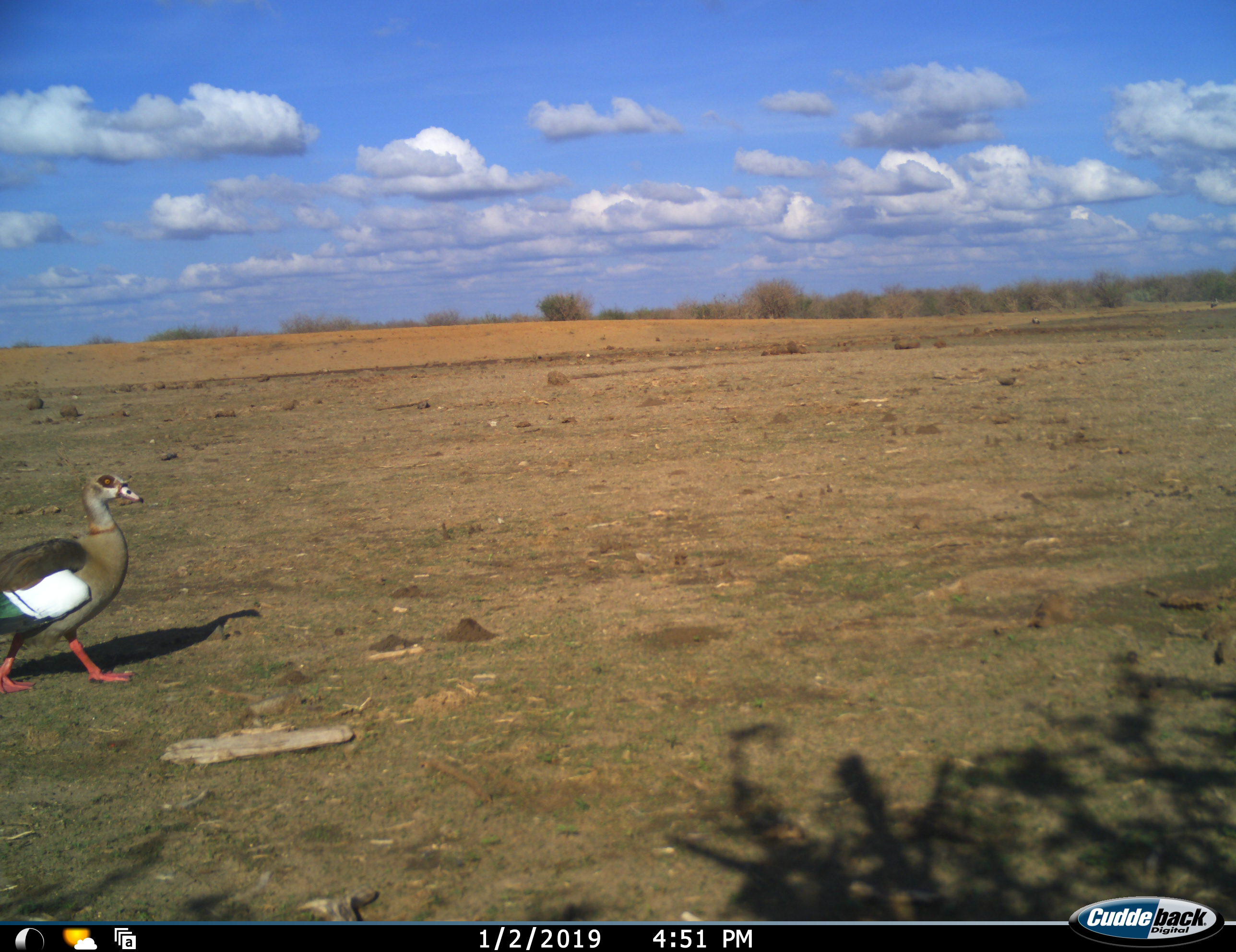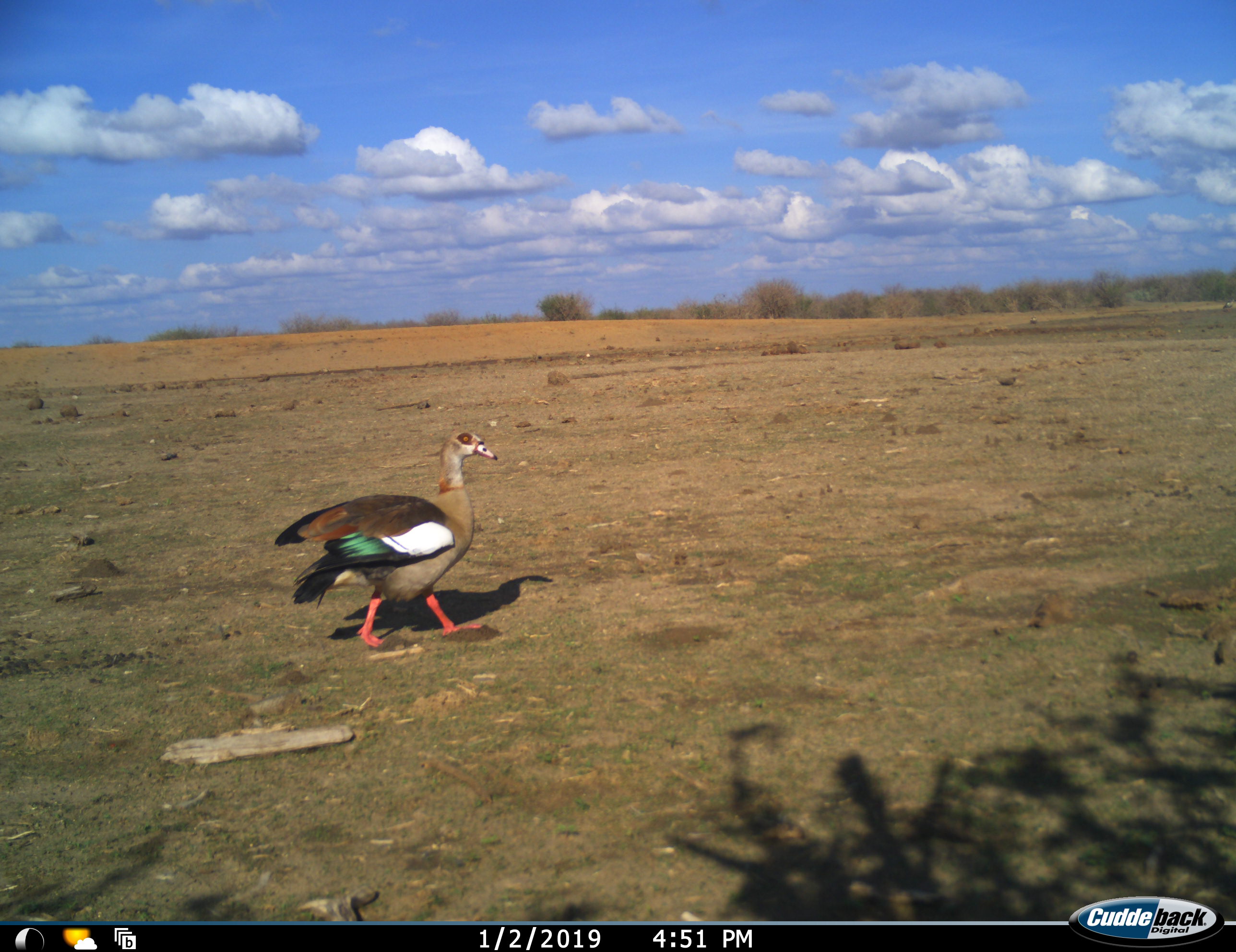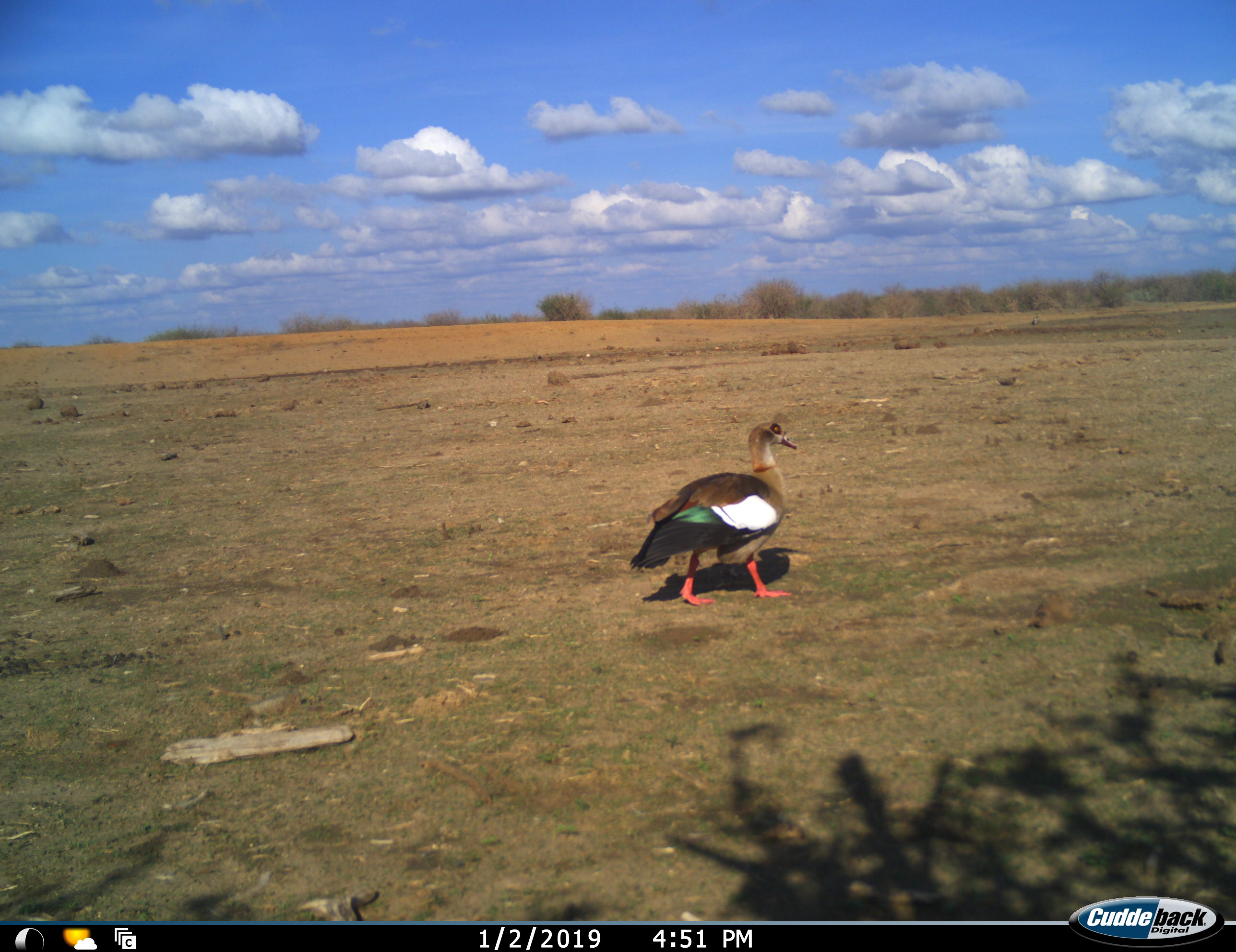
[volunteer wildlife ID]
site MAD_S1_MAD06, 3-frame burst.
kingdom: Animalia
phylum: Chordata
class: Aves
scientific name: Aves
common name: bird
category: birdother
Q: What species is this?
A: Birdother (bird) (Aves).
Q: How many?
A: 1.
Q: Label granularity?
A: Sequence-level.